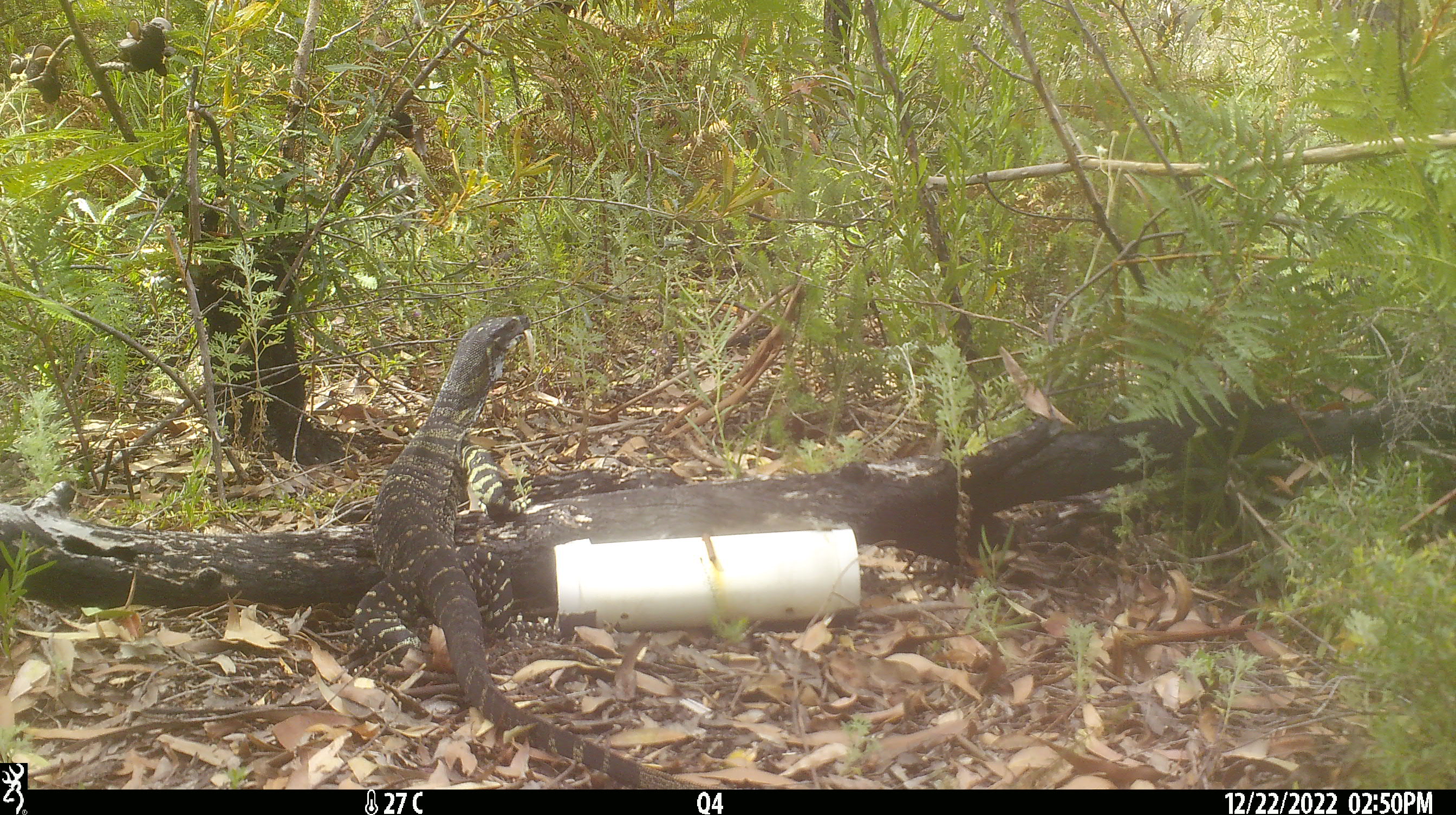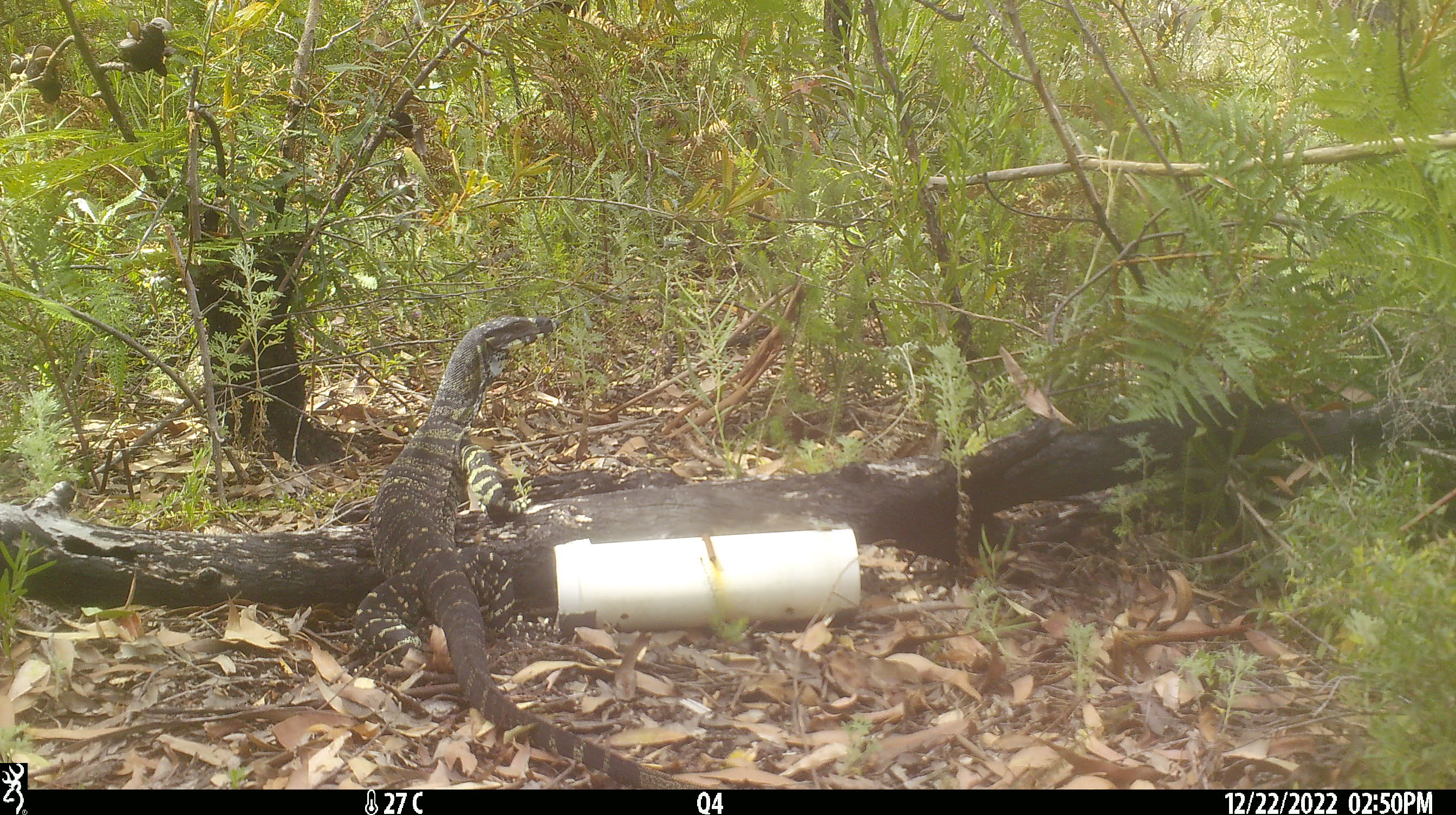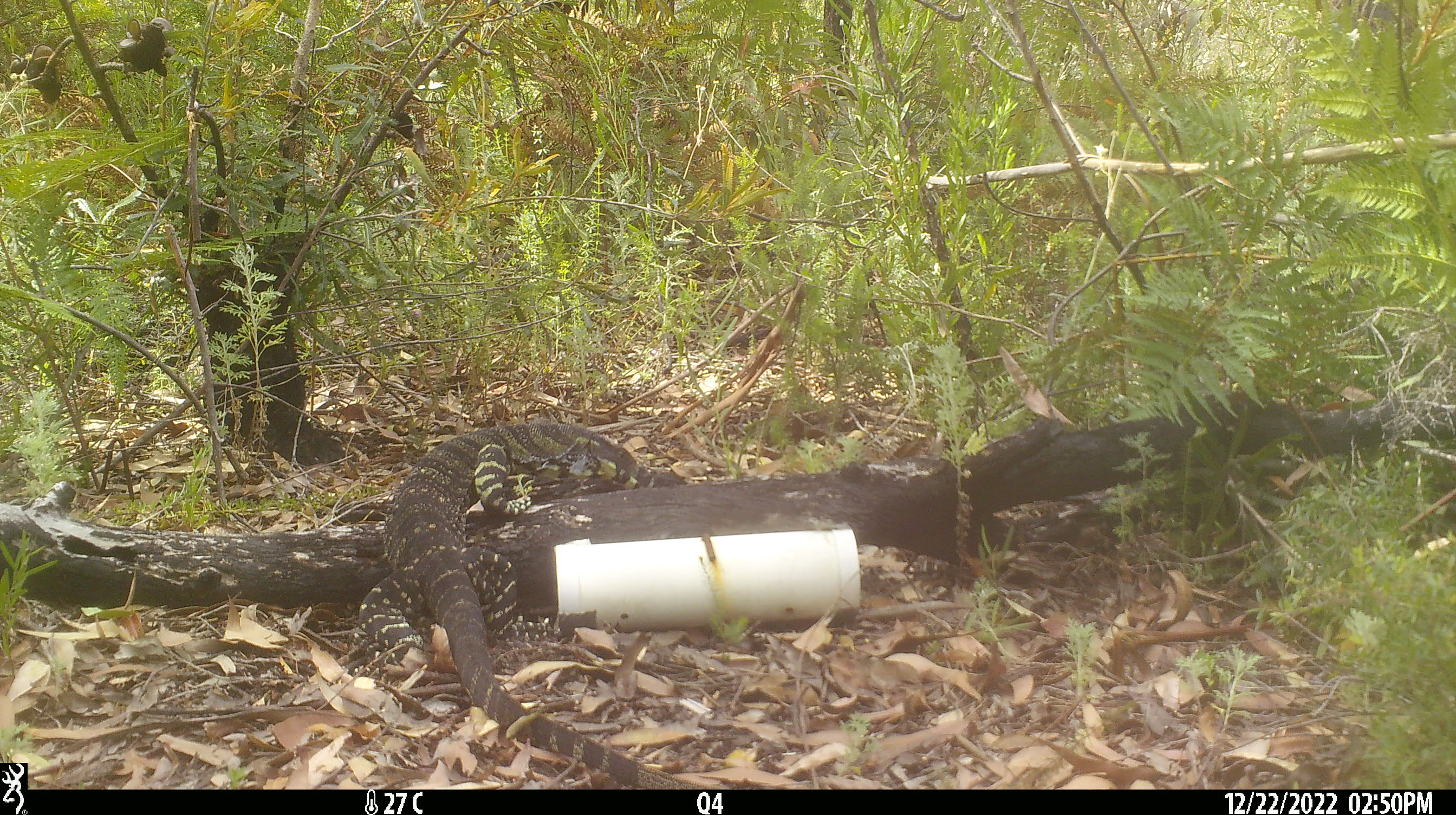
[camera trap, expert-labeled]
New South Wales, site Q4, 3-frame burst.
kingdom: Animalia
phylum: Chordata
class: Reptilia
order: Squamata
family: Varanidae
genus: Varanus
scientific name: Varanus varius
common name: lace monitor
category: goanna